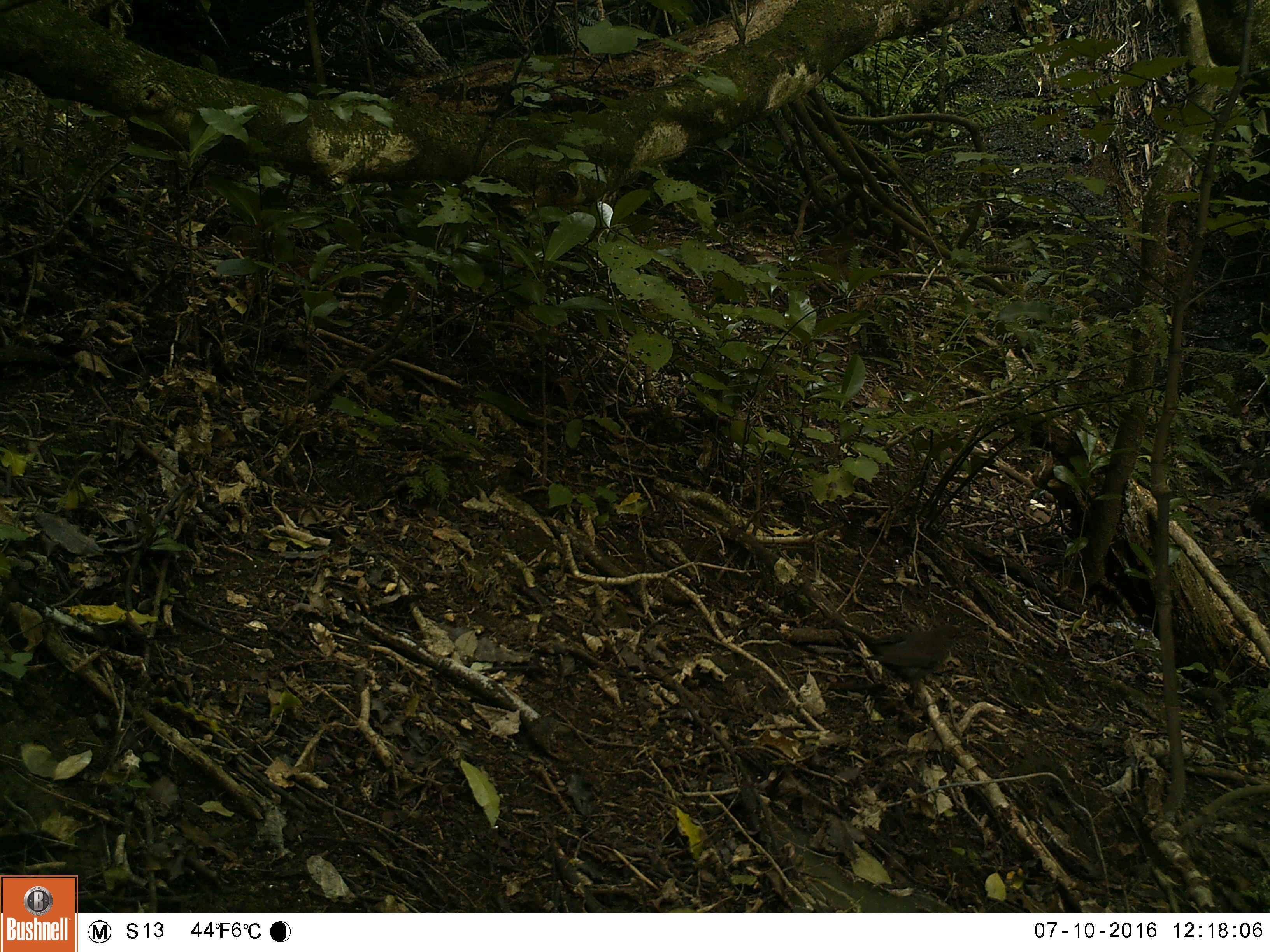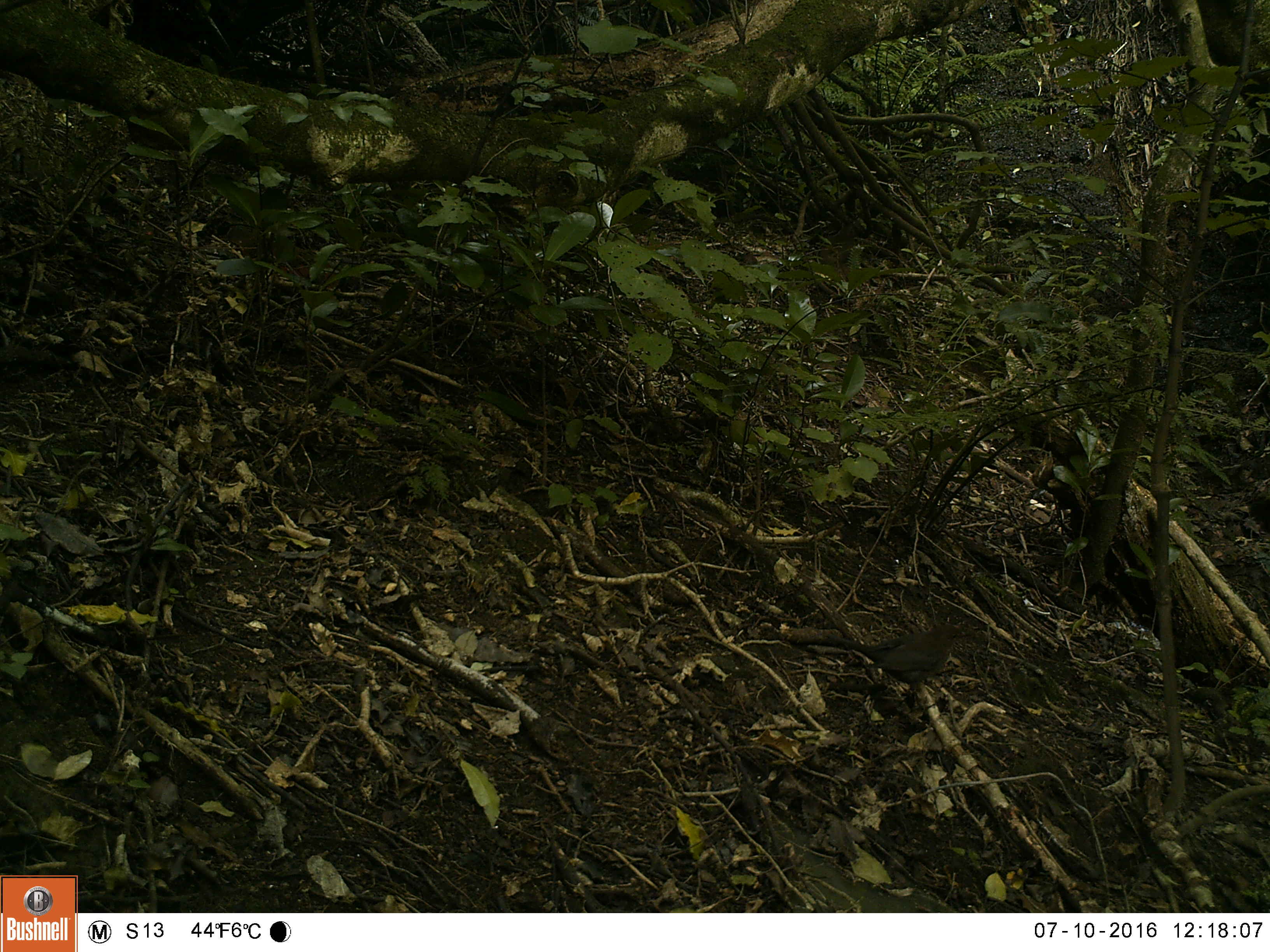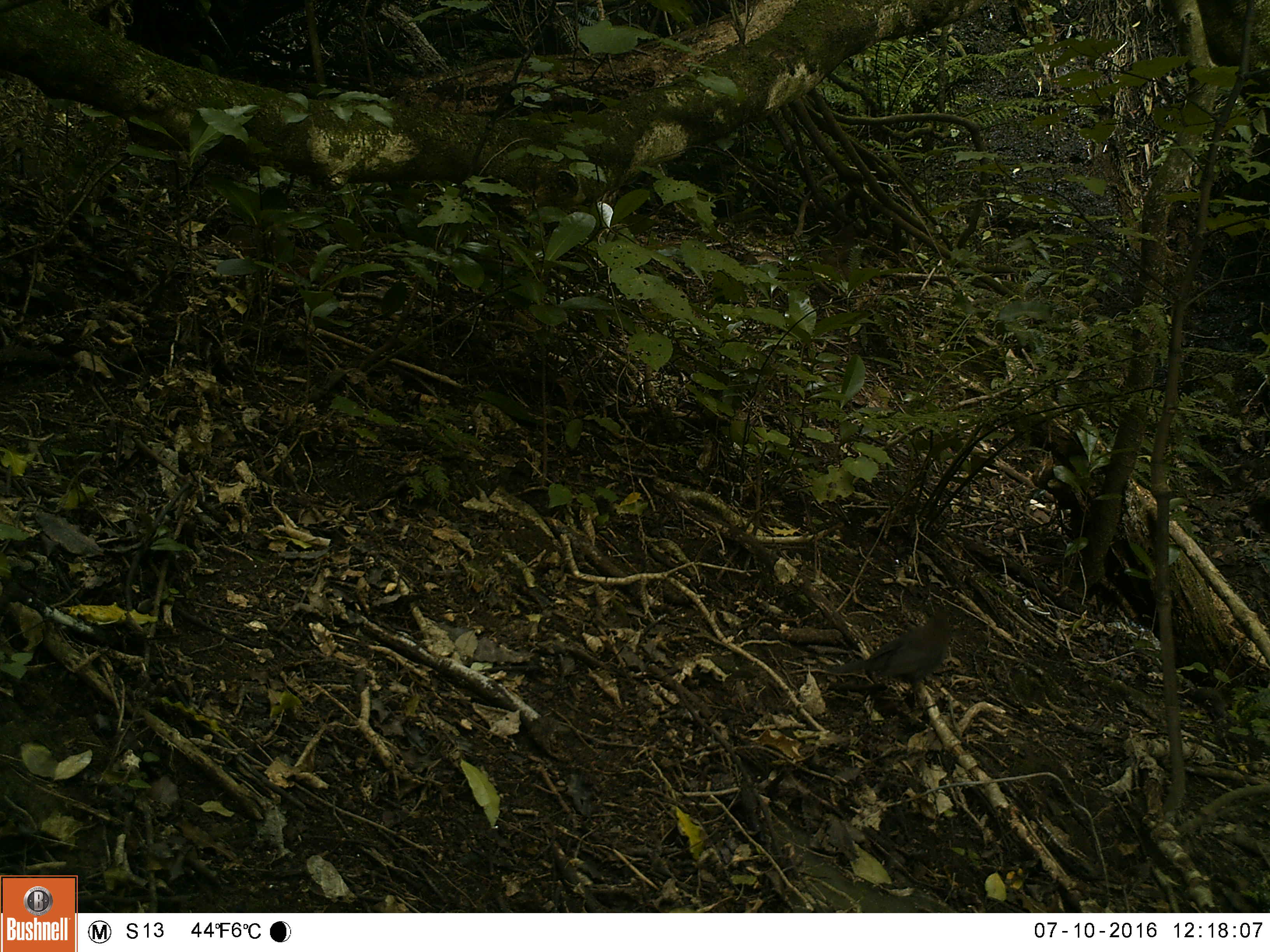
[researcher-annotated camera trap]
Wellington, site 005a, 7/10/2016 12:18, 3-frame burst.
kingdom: Animalia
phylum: Chordata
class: Aves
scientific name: Aves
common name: bird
Bird (Aves).